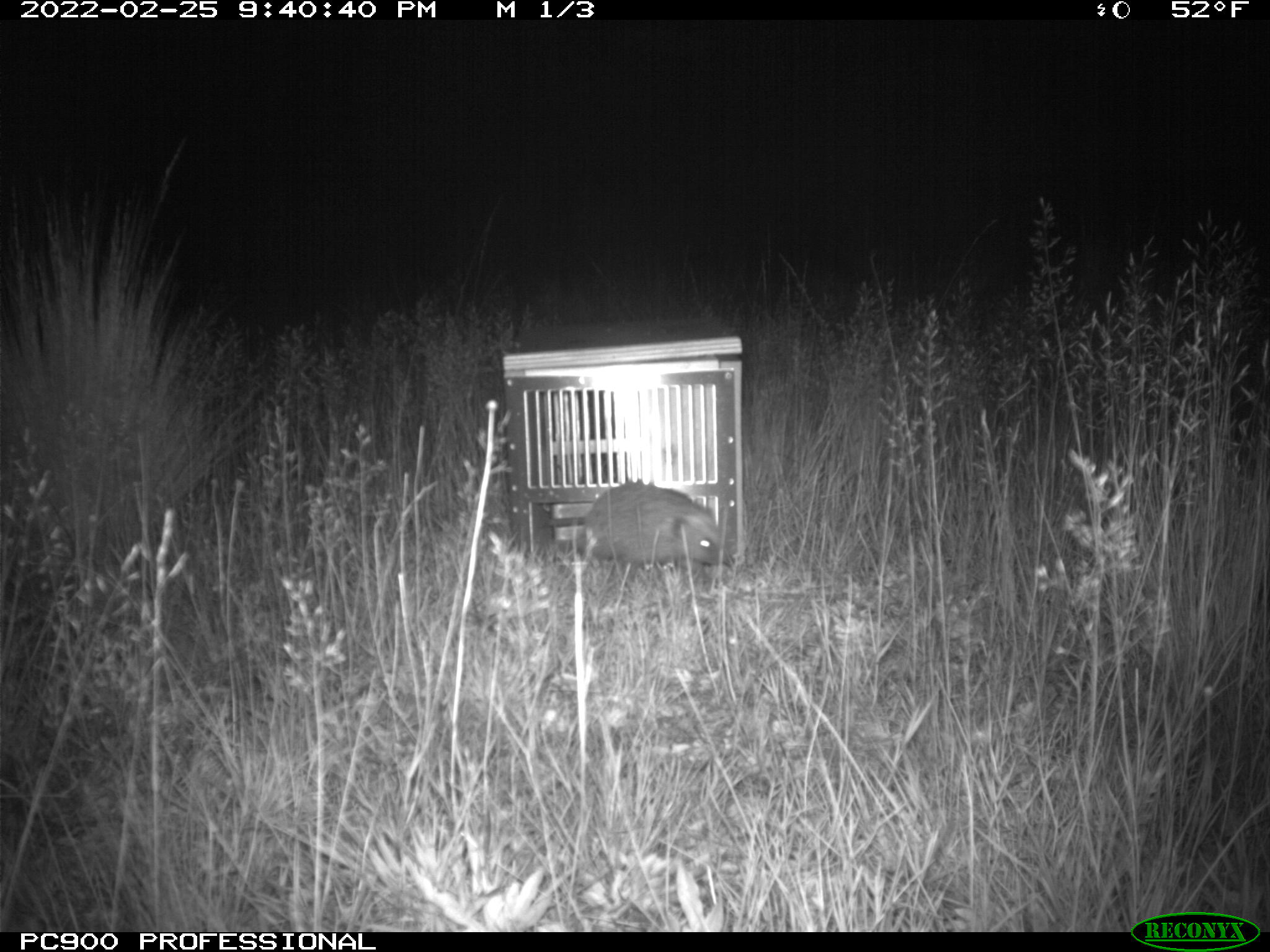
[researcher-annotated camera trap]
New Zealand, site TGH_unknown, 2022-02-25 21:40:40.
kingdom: Animalia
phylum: Chordata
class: Mammalia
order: Eulipotyphla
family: Erinaceidae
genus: Erinaceus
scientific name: Erinaceus europaeus europaeus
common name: european hedgehog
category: hedgehog